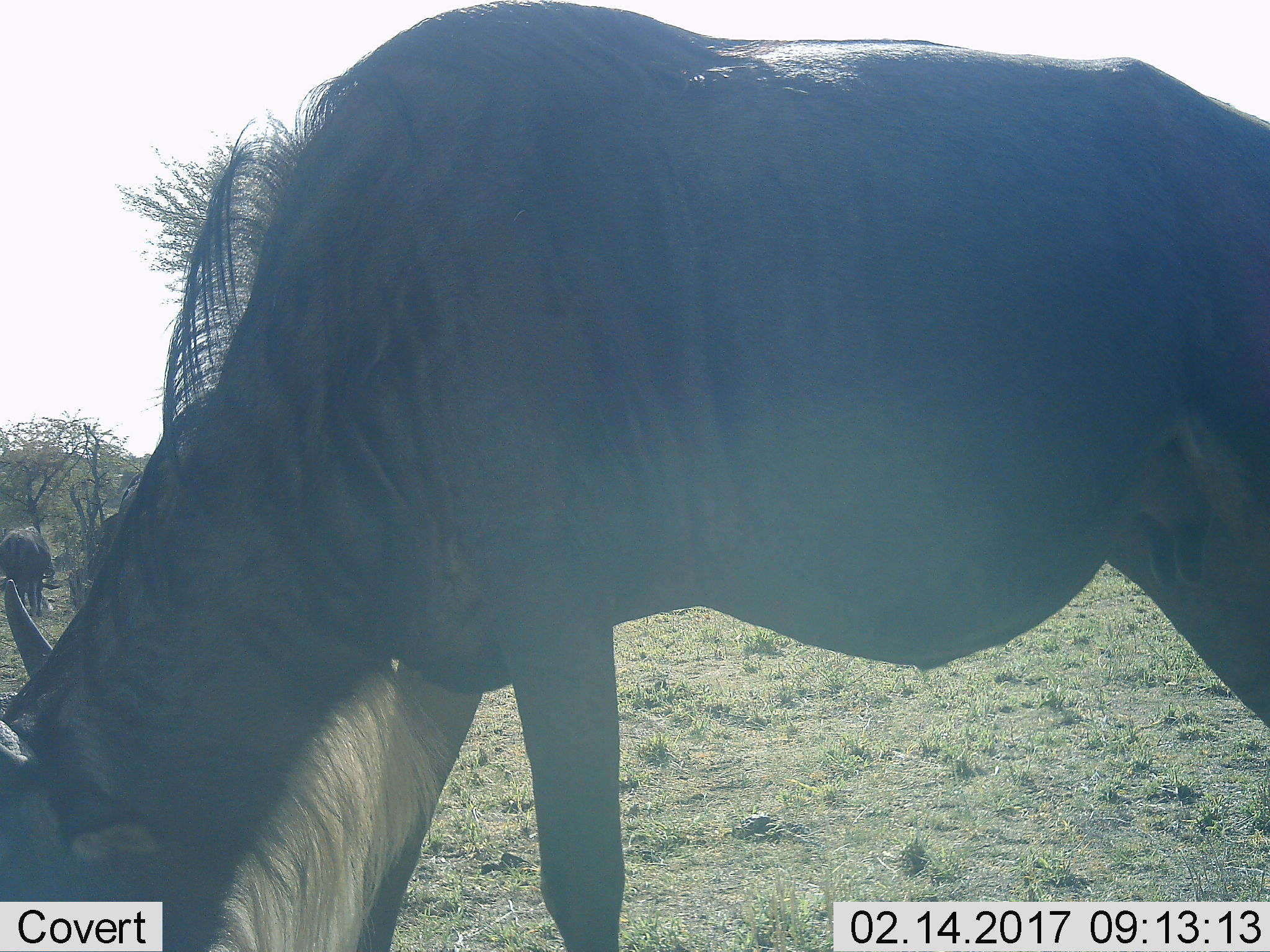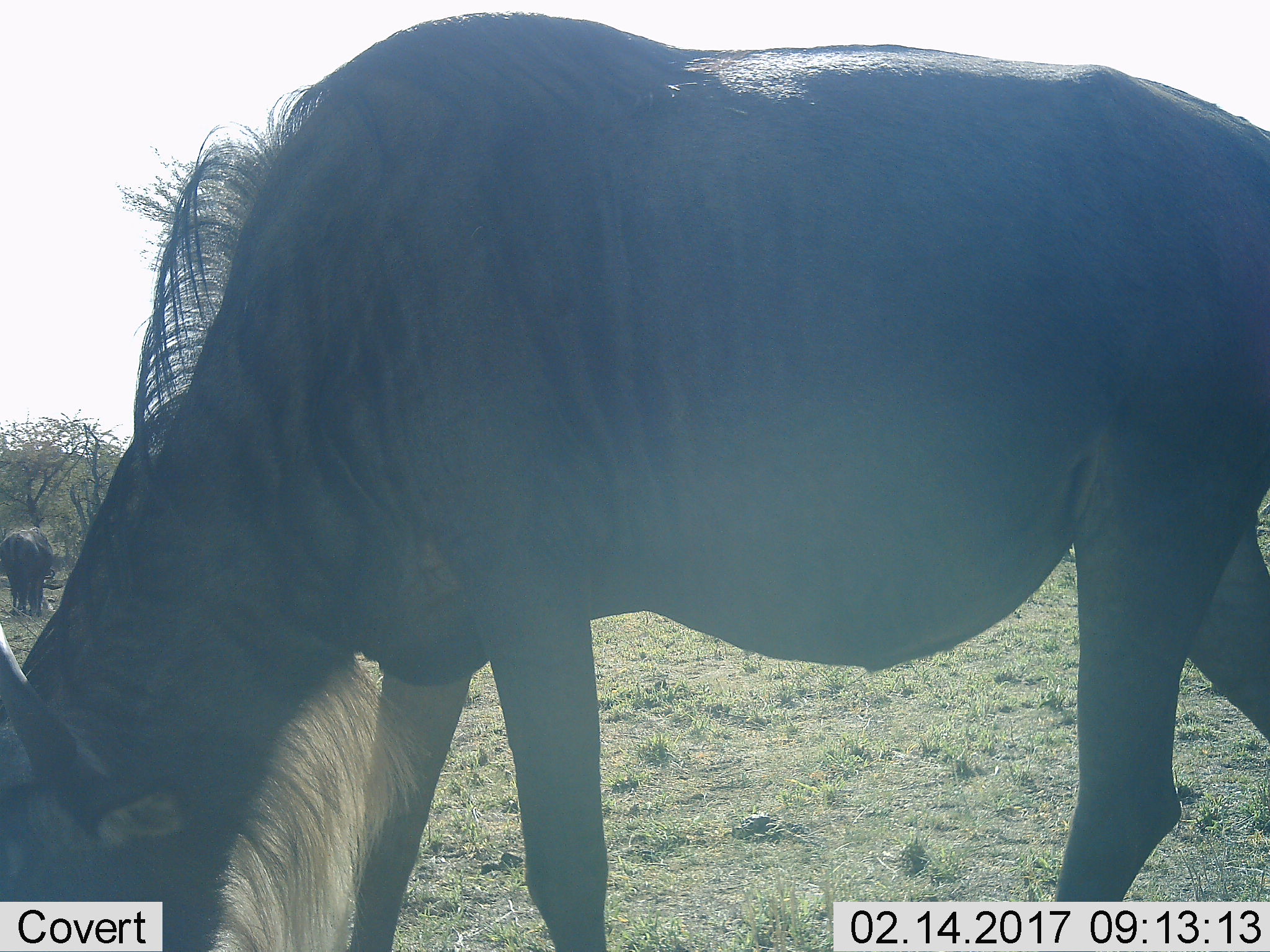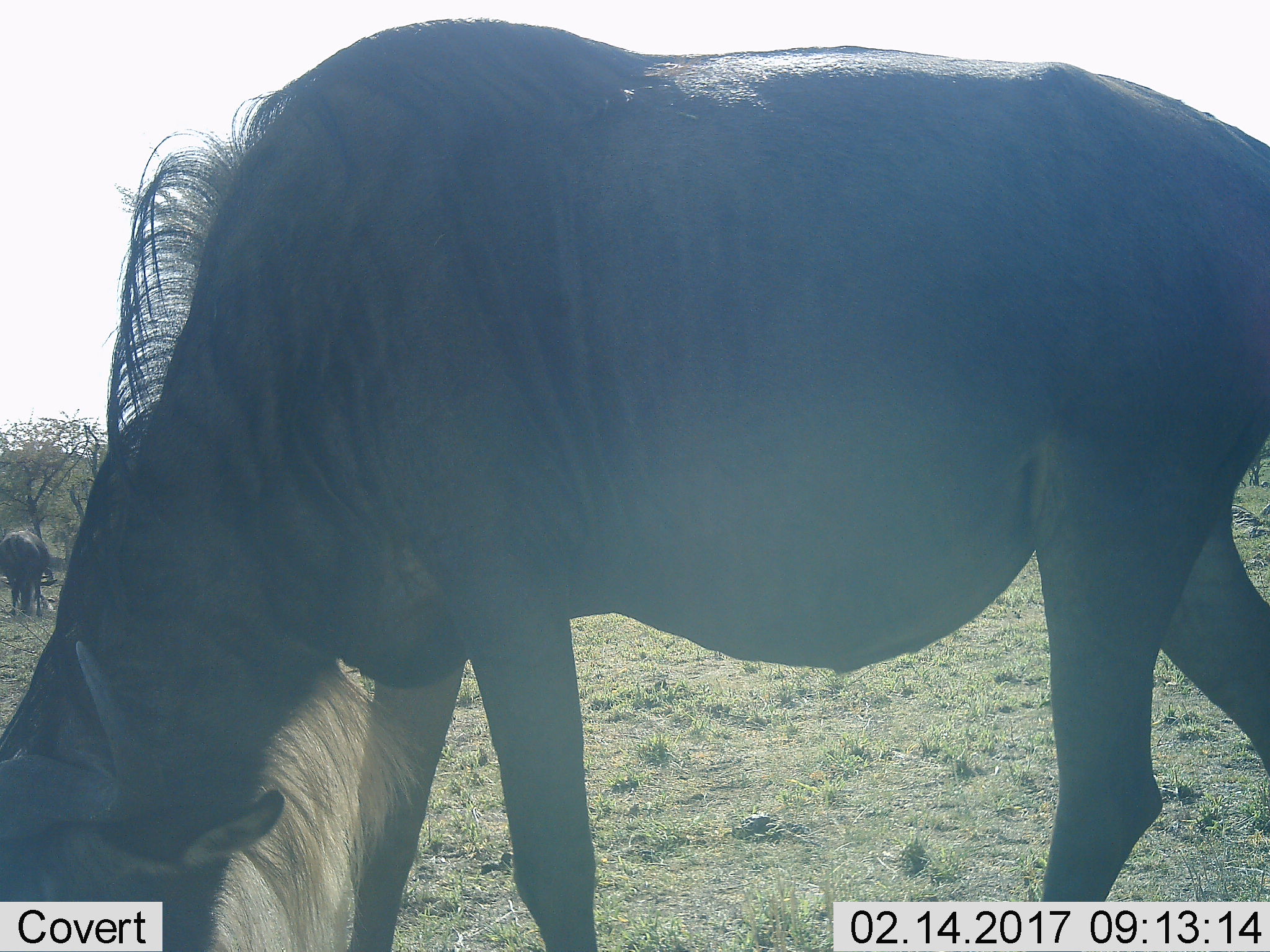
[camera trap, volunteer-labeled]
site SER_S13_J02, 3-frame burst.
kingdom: Animalia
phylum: Chordata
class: Mammalia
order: Artiodactyla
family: Bovidae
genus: Connochaetes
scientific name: Connochaetes taurinus taurinus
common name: blue wildebeest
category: wildebeestblue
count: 3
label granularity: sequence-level